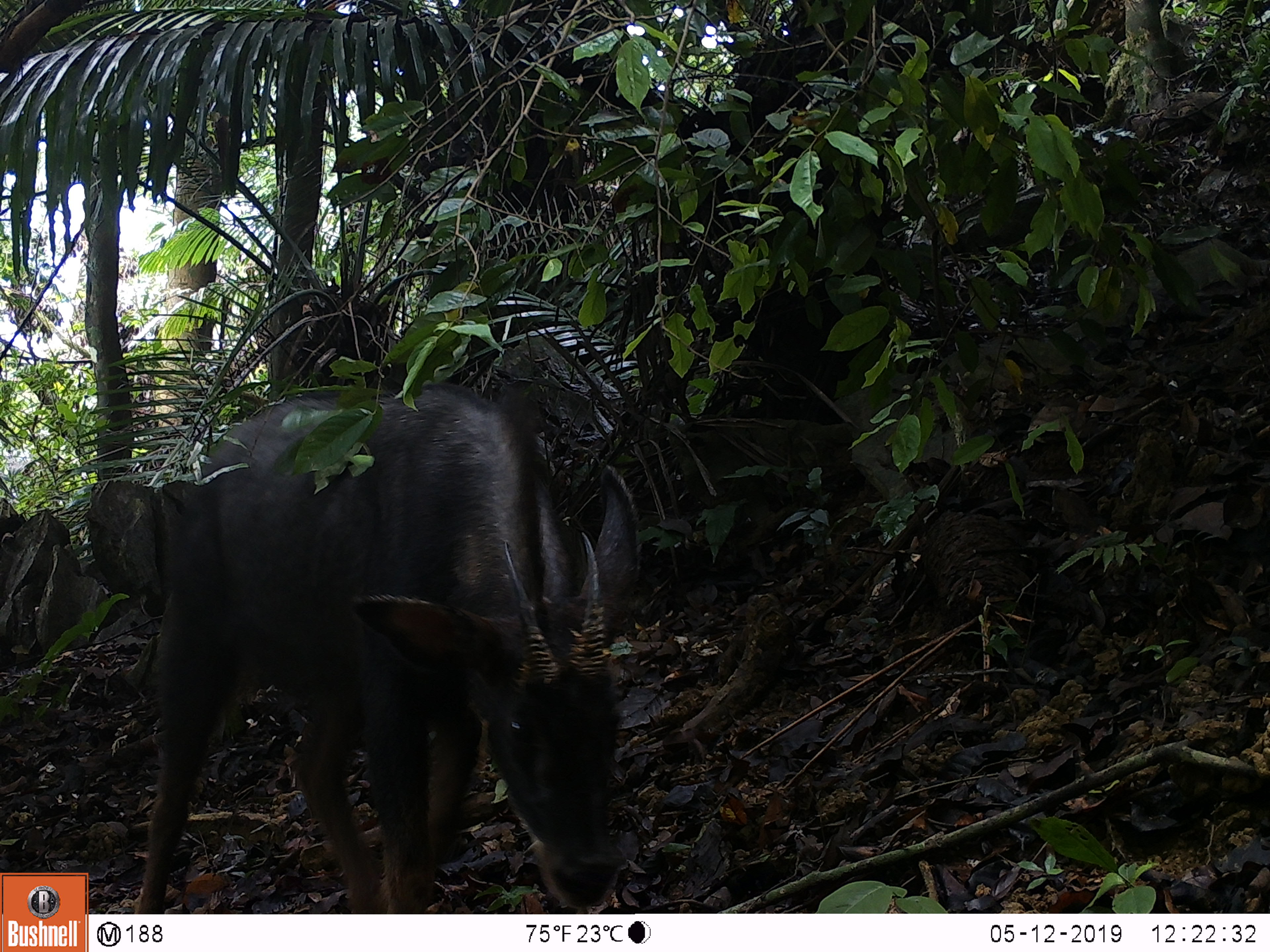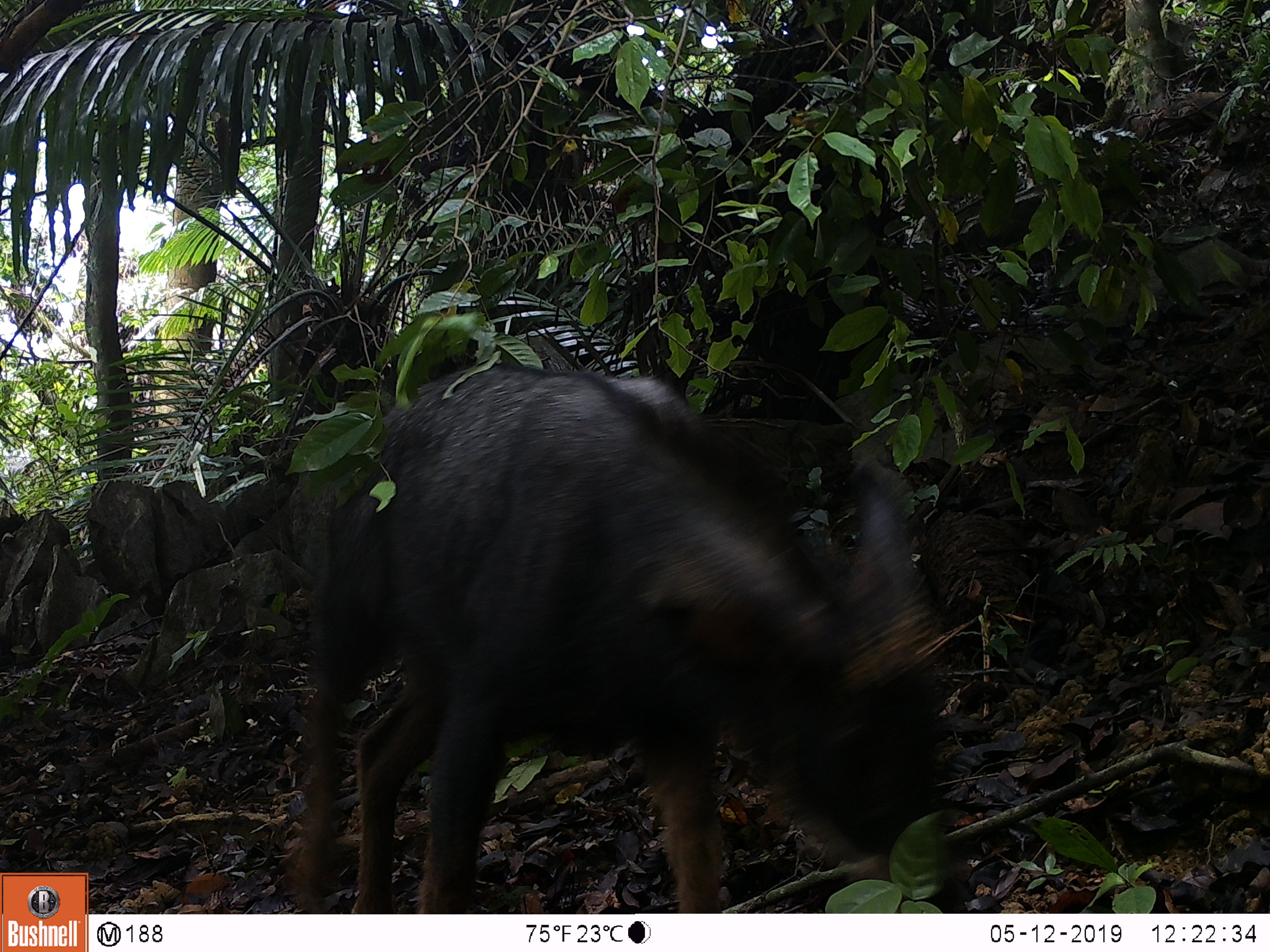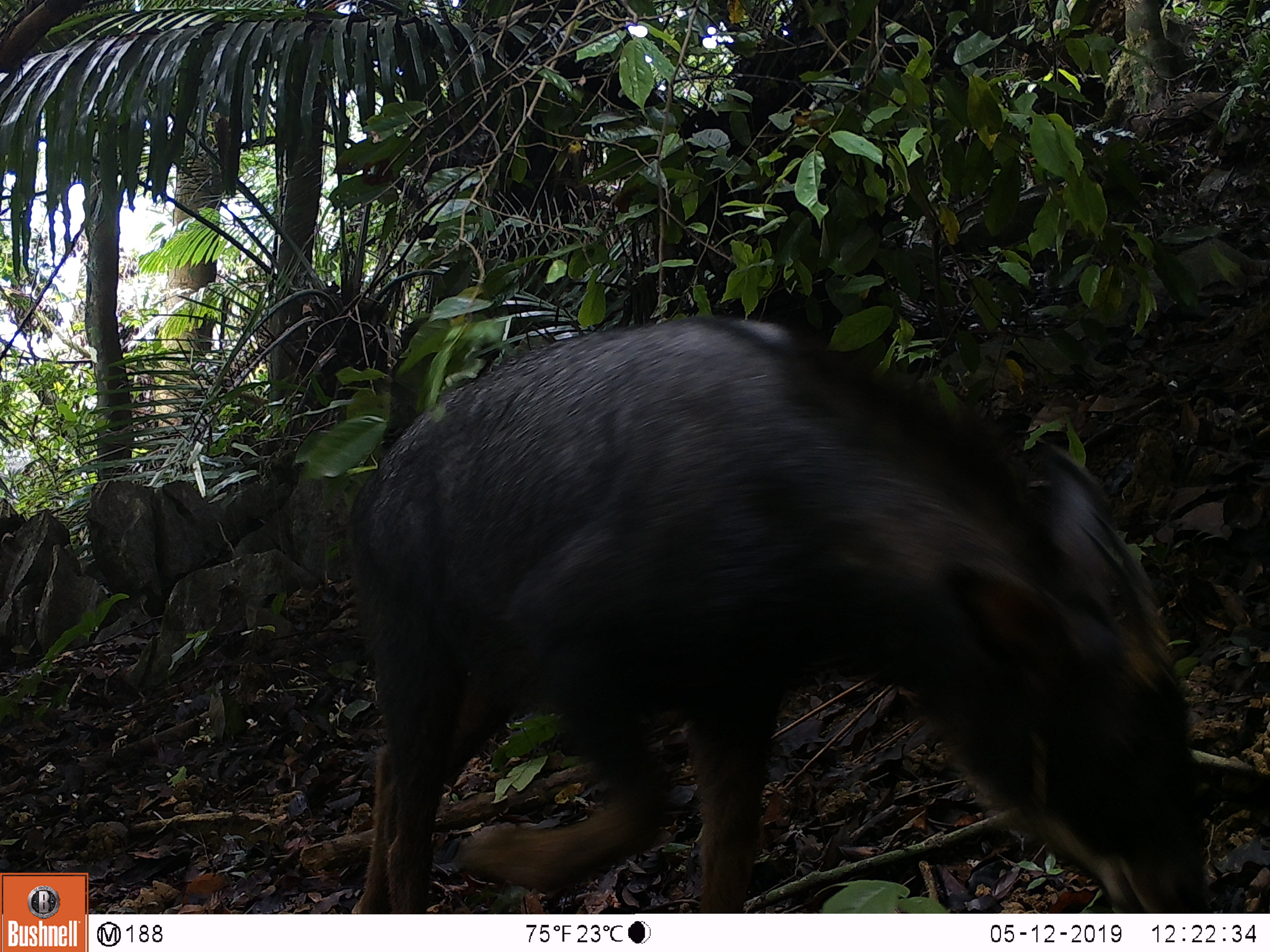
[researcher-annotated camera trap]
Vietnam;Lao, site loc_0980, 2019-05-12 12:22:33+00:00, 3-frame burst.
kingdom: Animalia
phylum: Chordata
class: Mammalia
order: Artiodactyla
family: Bovidae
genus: Capricornis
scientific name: Capricornis sumatraensis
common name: chinese serow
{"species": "chinese serow (Capricornis sumatraensis)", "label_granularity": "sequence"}